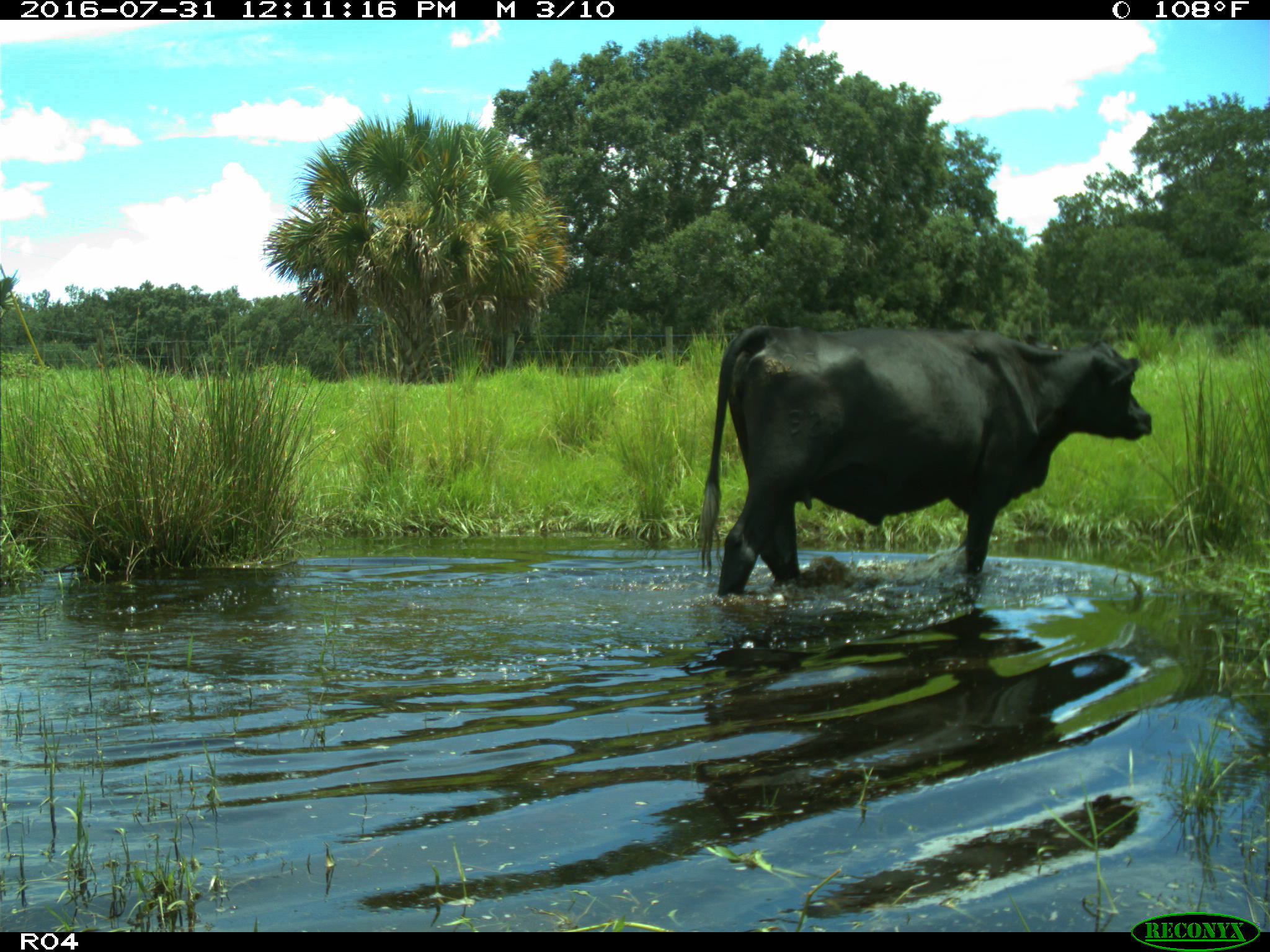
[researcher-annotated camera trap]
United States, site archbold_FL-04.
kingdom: Animalia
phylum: Chordata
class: Mammalia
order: Artiodactyla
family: Bovidae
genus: Bos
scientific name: Bos taurus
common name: domestic cow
Bos taurus (domestic cow).